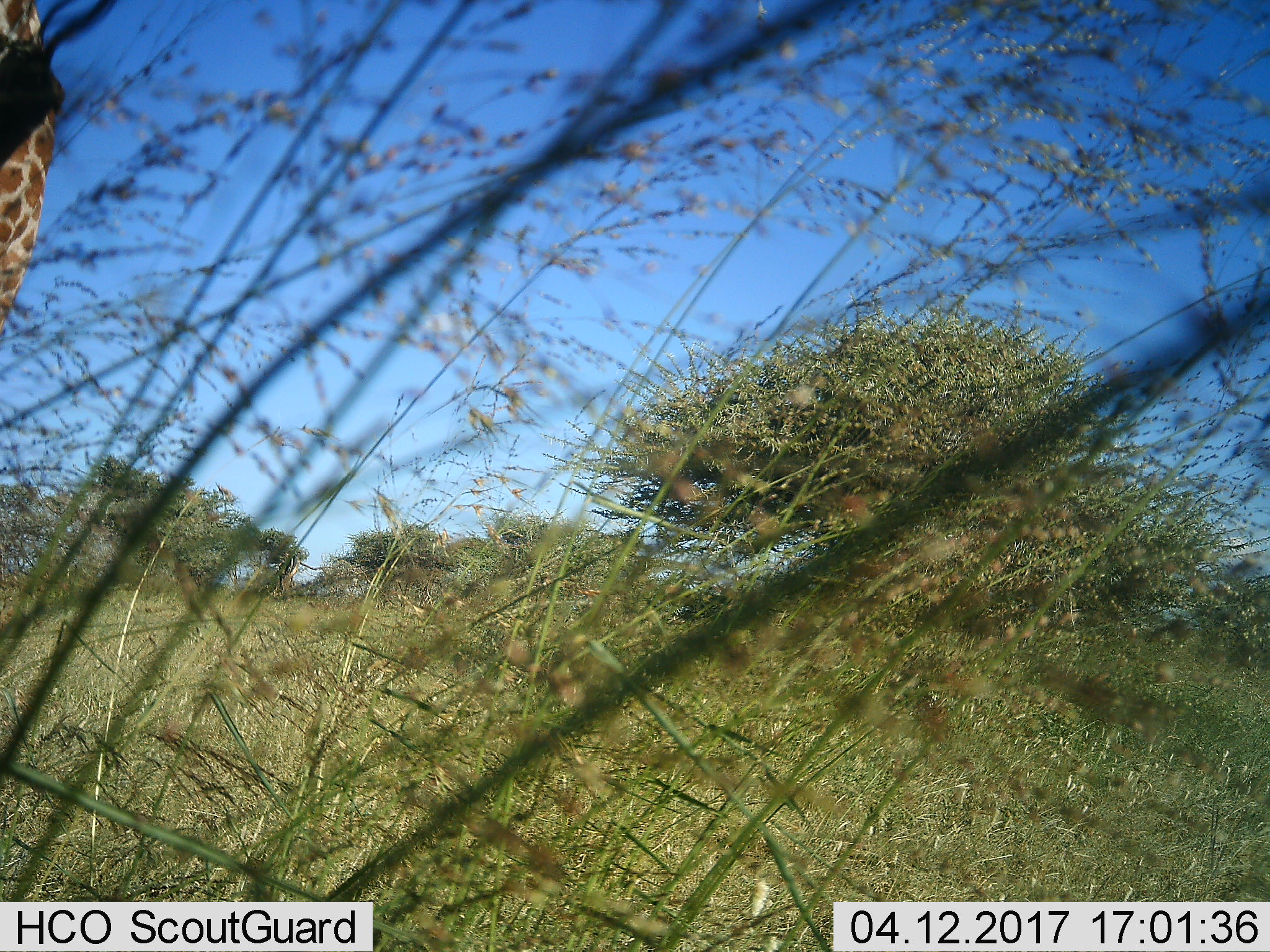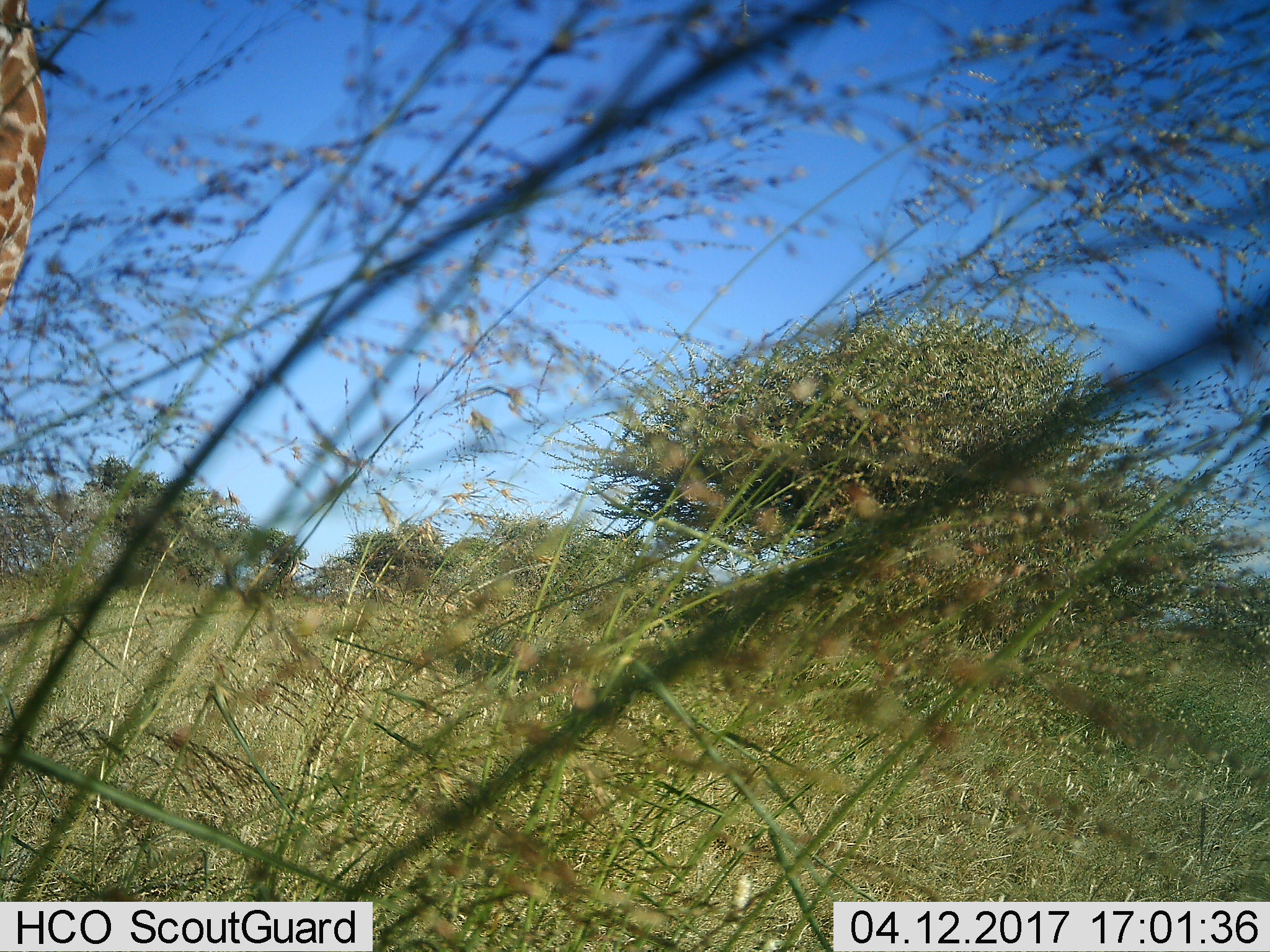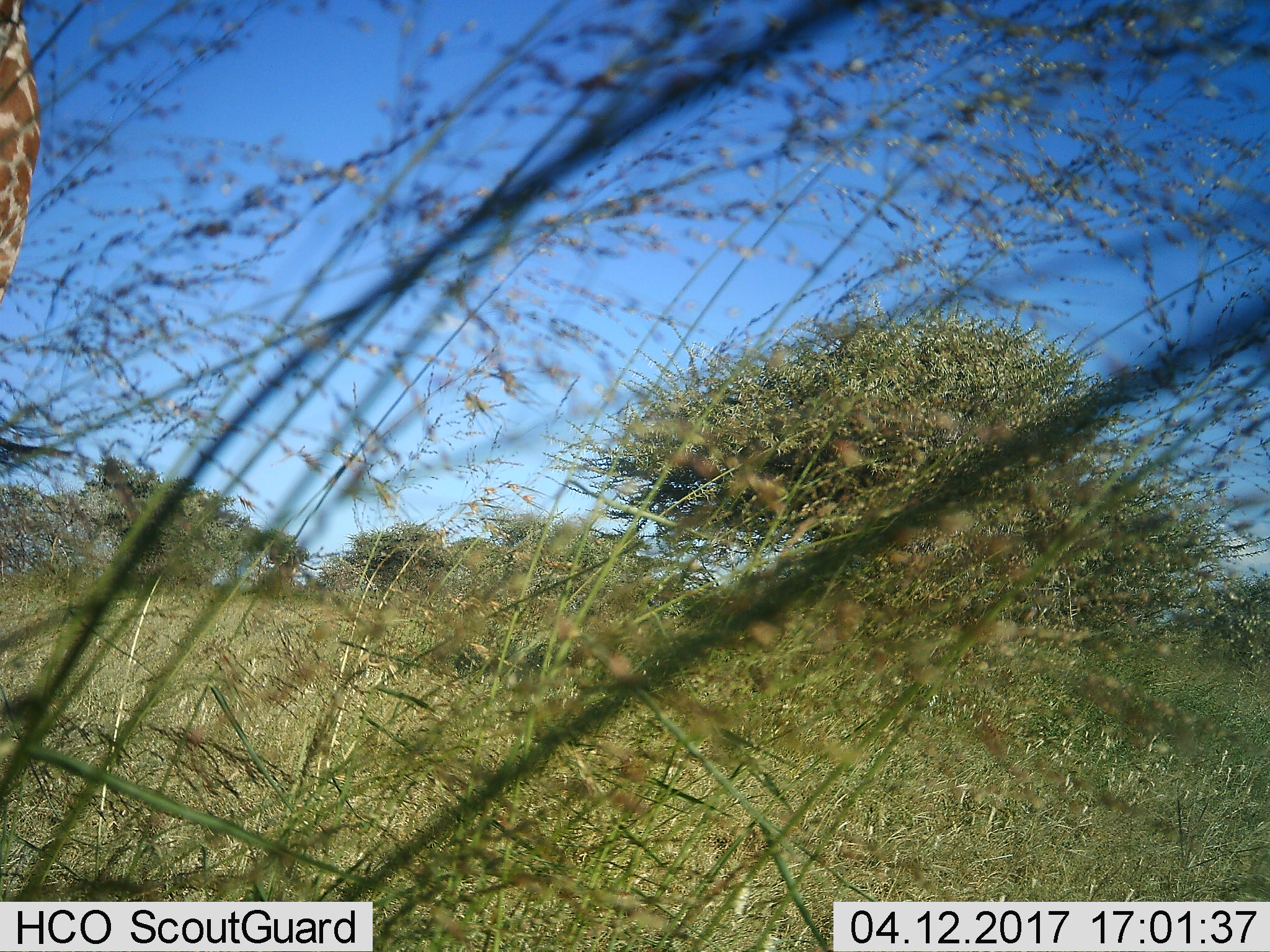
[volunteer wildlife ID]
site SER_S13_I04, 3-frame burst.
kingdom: Animalia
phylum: Chordata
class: Mammalia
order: Artiodactyla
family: Giraffidae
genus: Giraffa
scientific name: Giraffa camelopardalis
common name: giraffe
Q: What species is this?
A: Giraffe (Giraffa camelopardalis).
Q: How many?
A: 1.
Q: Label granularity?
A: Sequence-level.